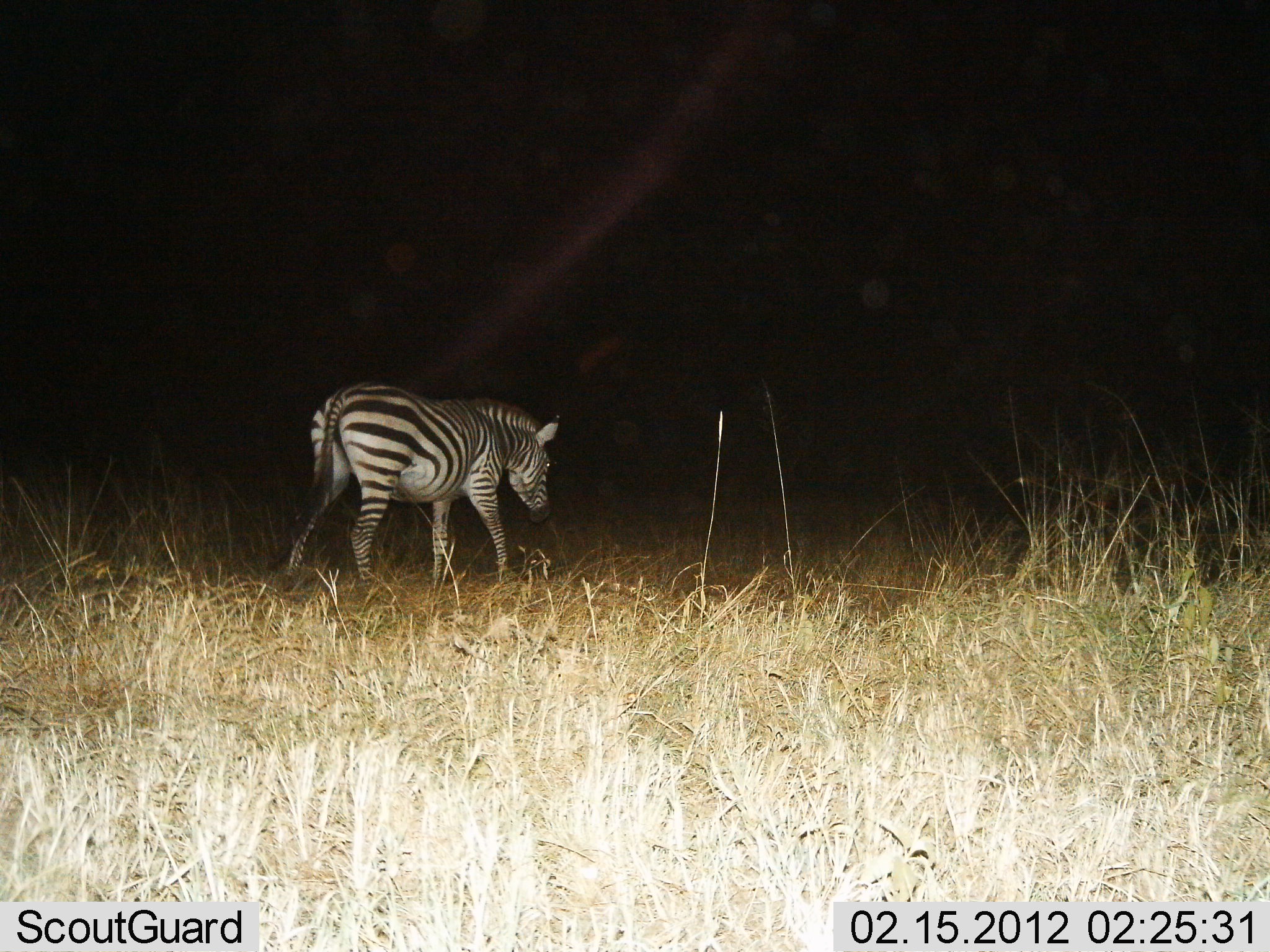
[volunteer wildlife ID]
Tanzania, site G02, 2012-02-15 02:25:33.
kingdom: Animalia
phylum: Chordata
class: Mammalia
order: Perissodactyla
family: Equidae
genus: Equus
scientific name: Equus quagga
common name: plains zebra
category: zebra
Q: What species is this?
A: Zebra (plains zebra) (Equus quagga).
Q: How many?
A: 1.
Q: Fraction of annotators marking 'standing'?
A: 21%.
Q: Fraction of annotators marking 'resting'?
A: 0%.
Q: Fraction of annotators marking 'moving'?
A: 83%.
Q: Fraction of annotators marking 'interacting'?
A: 0%.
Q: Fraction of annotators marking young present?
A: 3%.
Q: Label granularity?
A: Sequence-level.